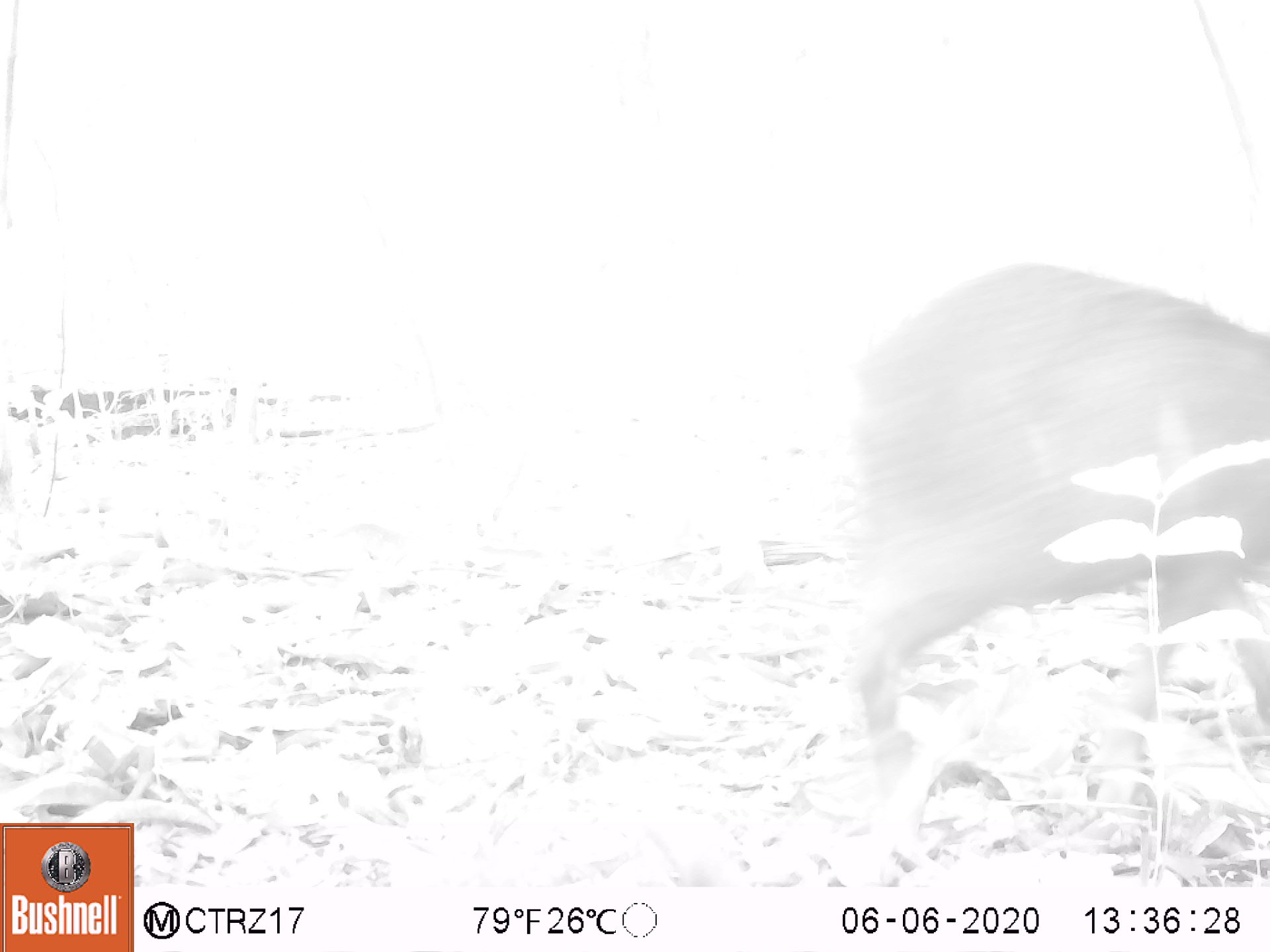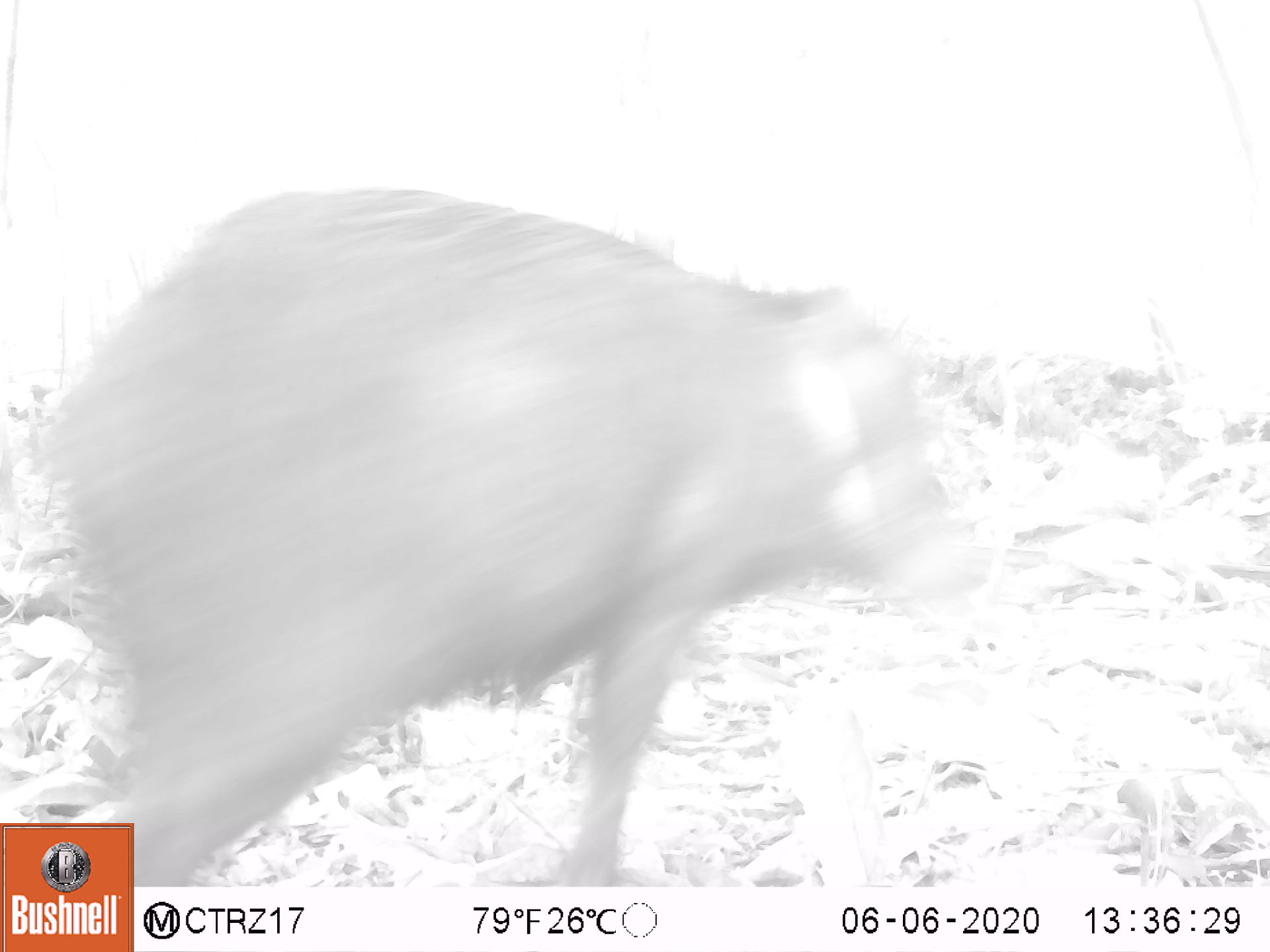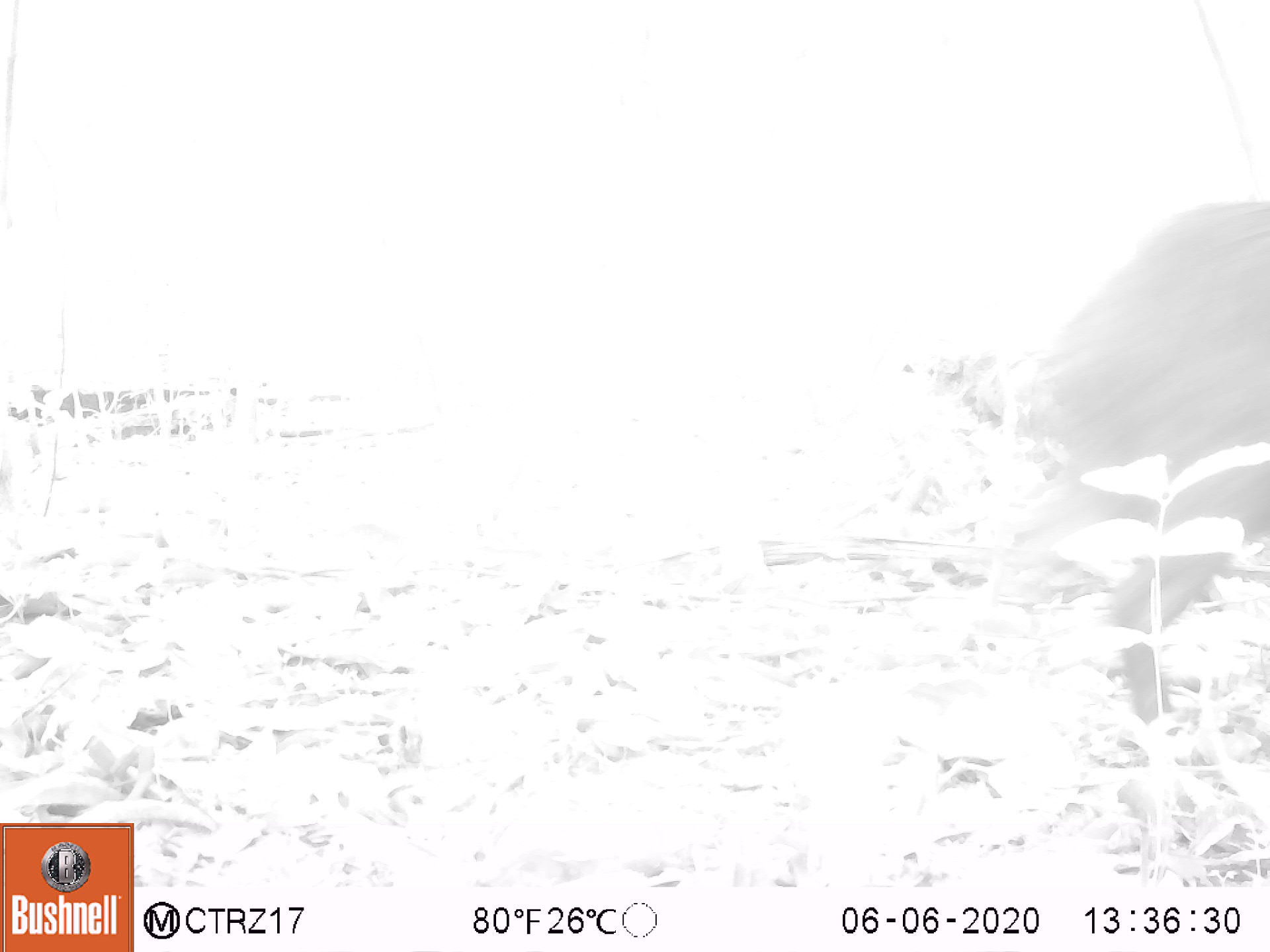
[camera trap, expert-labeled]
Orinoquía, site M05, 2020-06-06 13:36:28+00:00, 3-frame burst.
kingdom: Animalia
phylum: Chordata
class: Mammalia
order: Artiodactyla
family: Tayassuidae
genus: Pecari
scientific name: Pecari tajacu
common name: collared peccary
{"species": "collared peccary (Pecari tajacu)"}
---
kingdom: Animalia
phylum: Chordata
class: Mammalia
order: Artiodactyla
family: Tayassuidae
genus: Tayassu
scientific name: Tayassu pecari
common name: white-lipped peccary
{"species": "white-lipped peccary (Tayassu pecari)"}